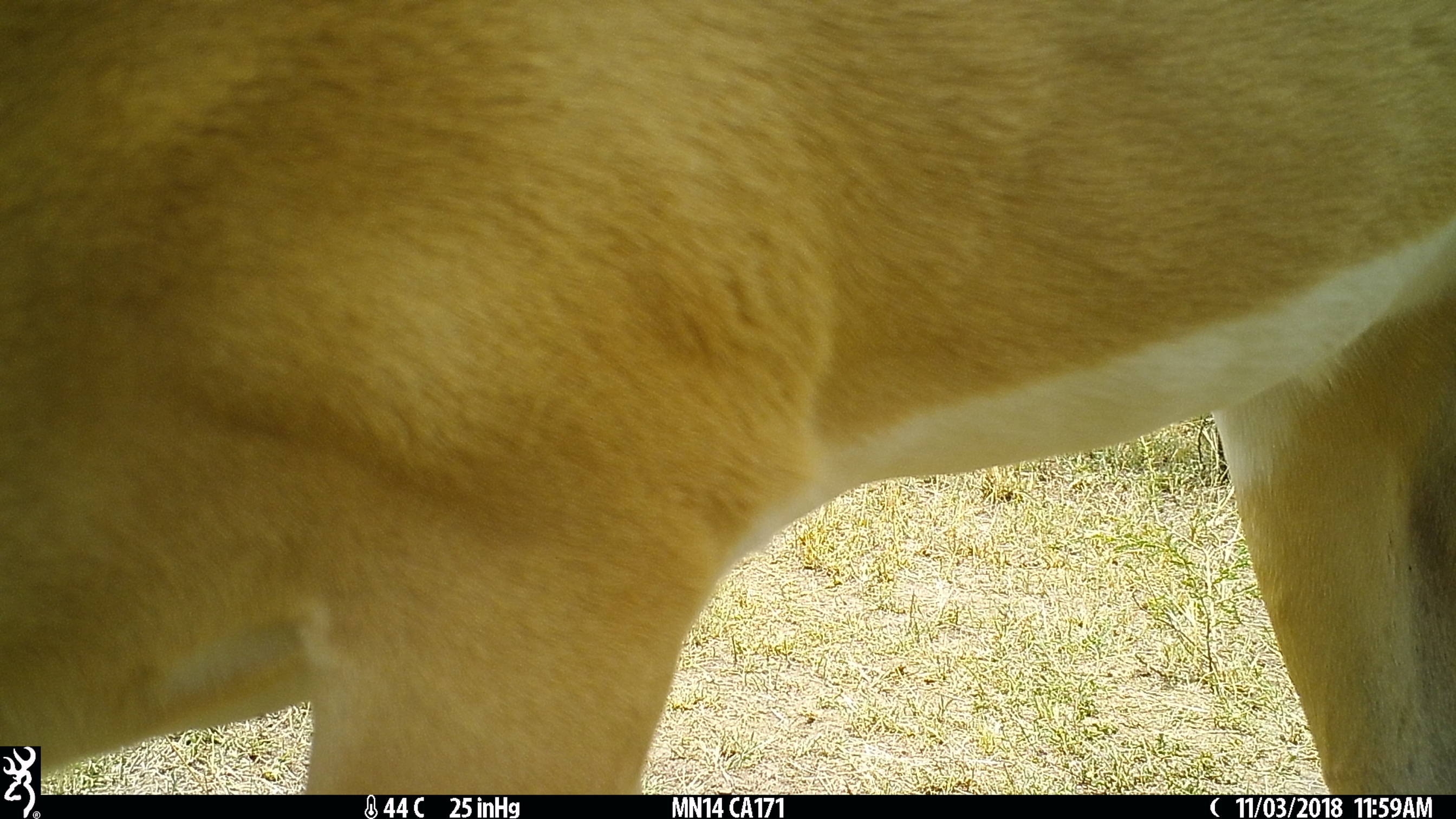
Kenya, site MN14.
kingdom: Animalia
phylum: Chordata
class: Mammalia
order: Artiodactyla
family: Bovidae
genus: Aepyceros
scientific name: Aepyceros melampus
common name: impala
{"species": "impala (Aepyceros melampus)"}